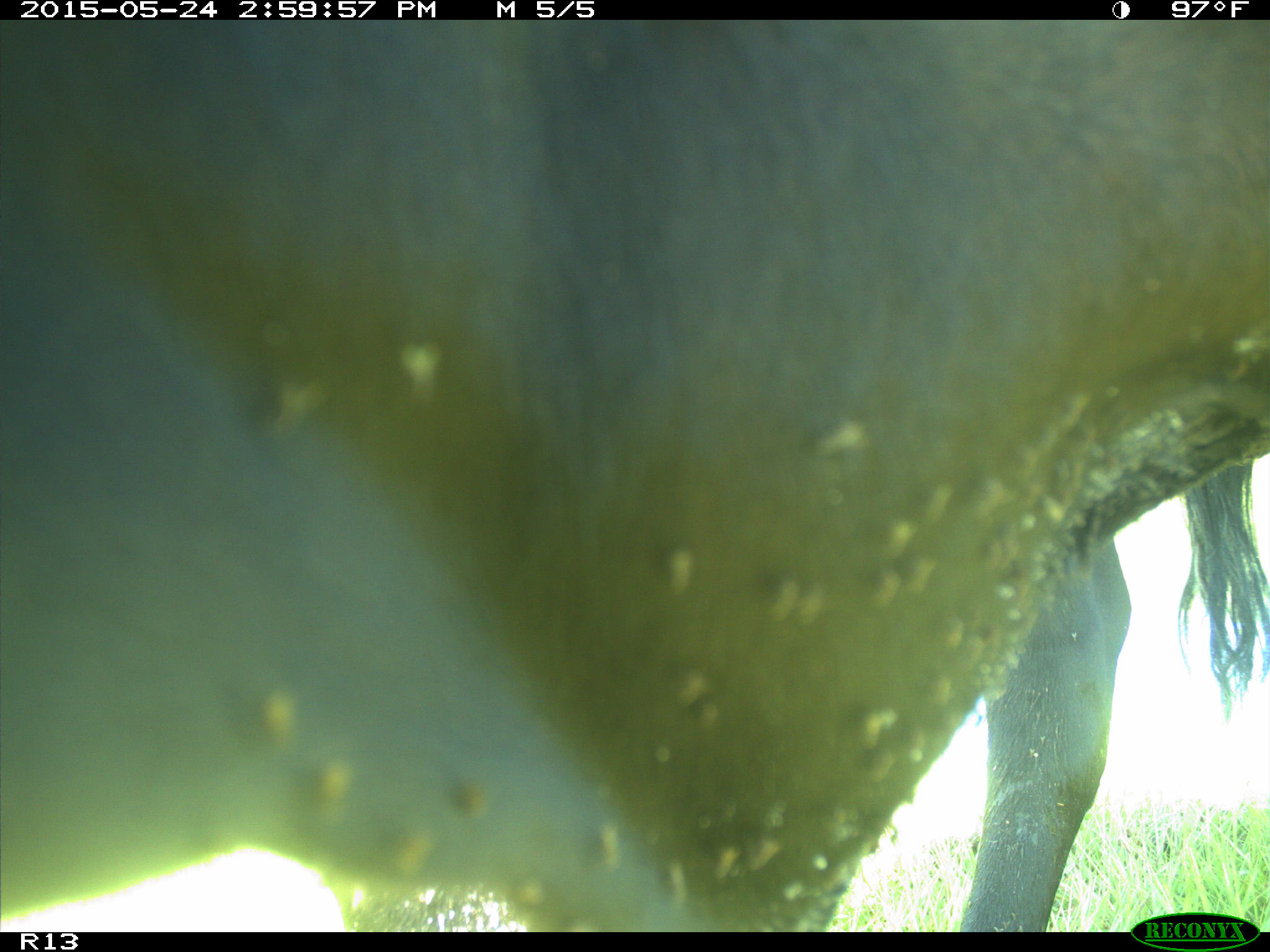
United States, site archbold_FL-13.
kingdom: Animalia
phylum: Chordata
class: Mammalia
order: Artiodactyla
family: Bovidae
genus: Bos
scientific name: Bos taurus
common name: domestic cow